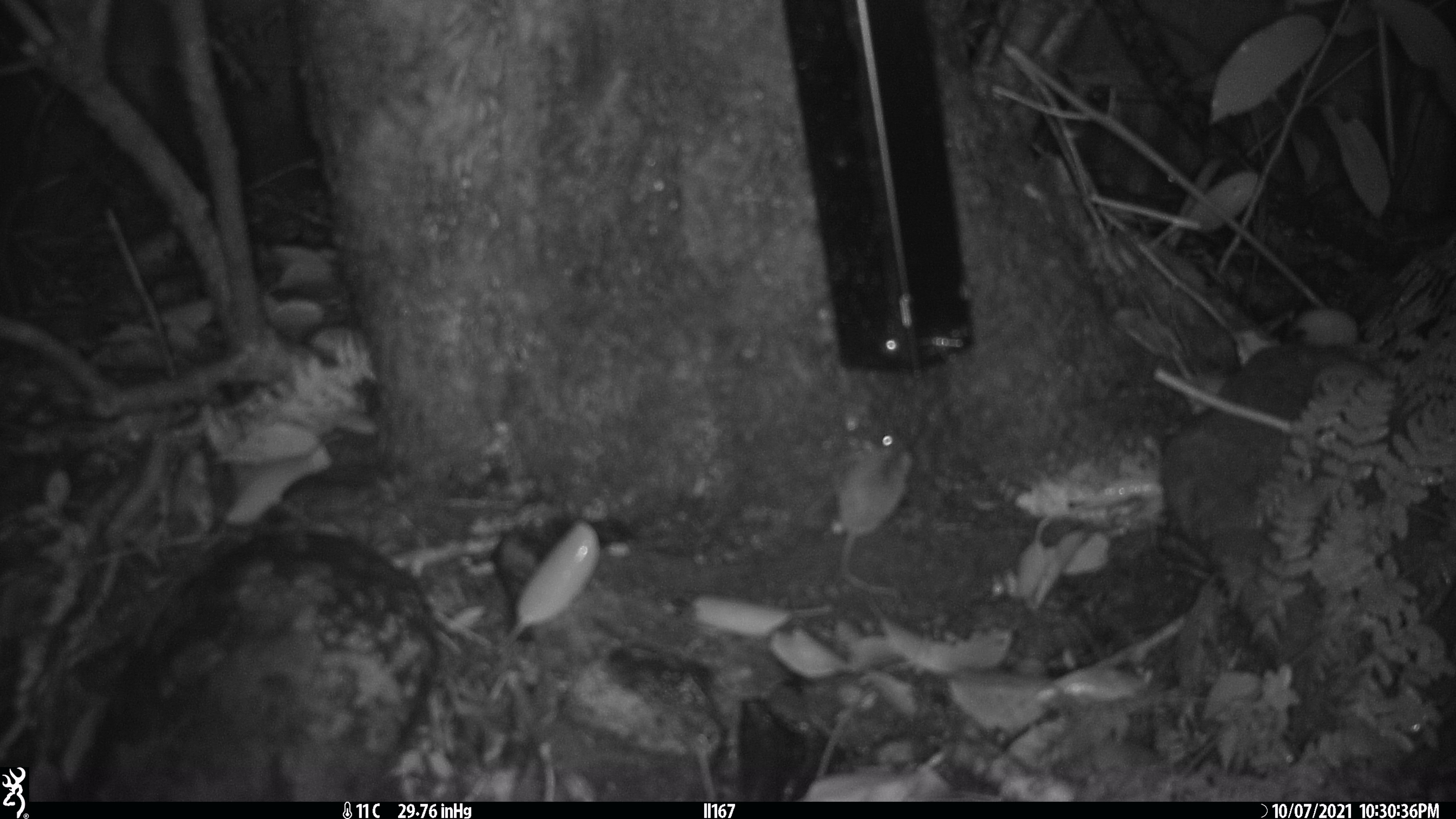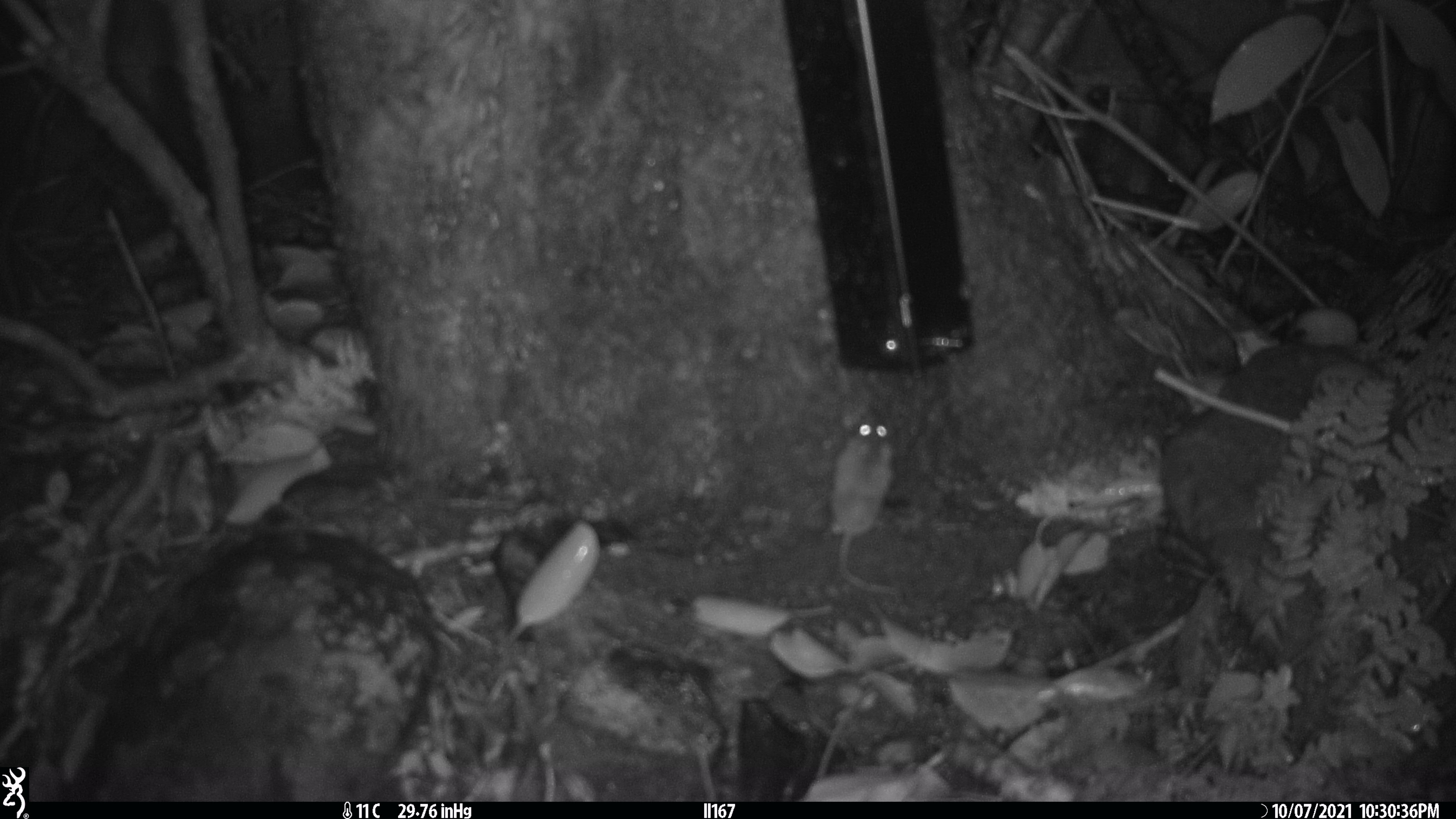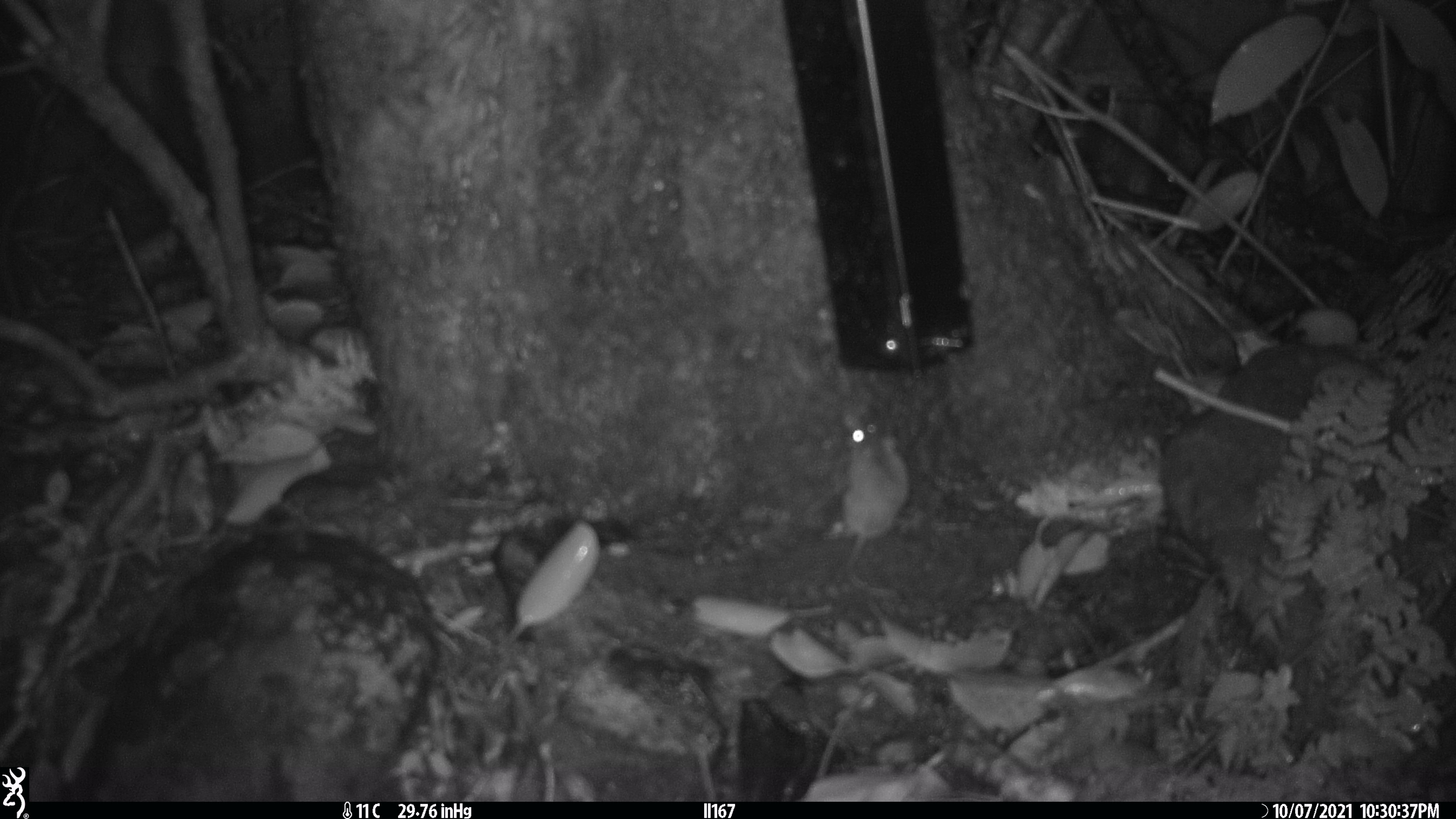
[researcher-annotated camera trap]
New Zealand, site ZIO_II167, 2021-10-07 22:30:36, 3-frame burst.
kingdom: Animalia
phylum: Chordata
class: Mammalia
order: Rodentia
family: Muridae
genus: Mus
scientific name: Mus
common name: mouse